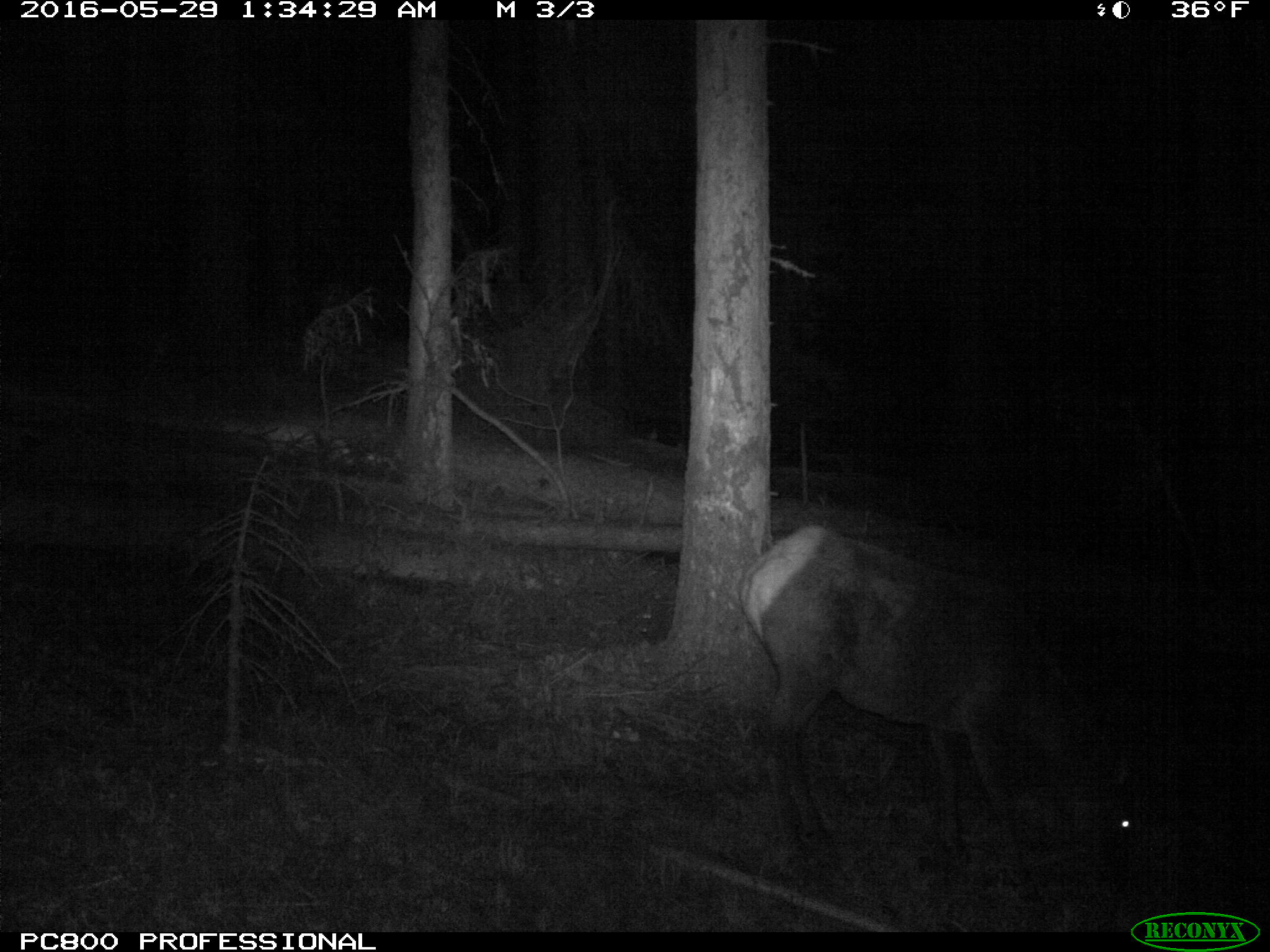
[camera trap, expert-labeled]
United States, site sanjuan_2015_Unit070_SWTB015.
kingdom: Animalia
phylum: Chordata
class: Mammalia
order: Artiodactyla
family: Cervidae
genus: Cervus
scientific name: Cervus elaphus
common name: red deer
Cervus elaphus (red deer).